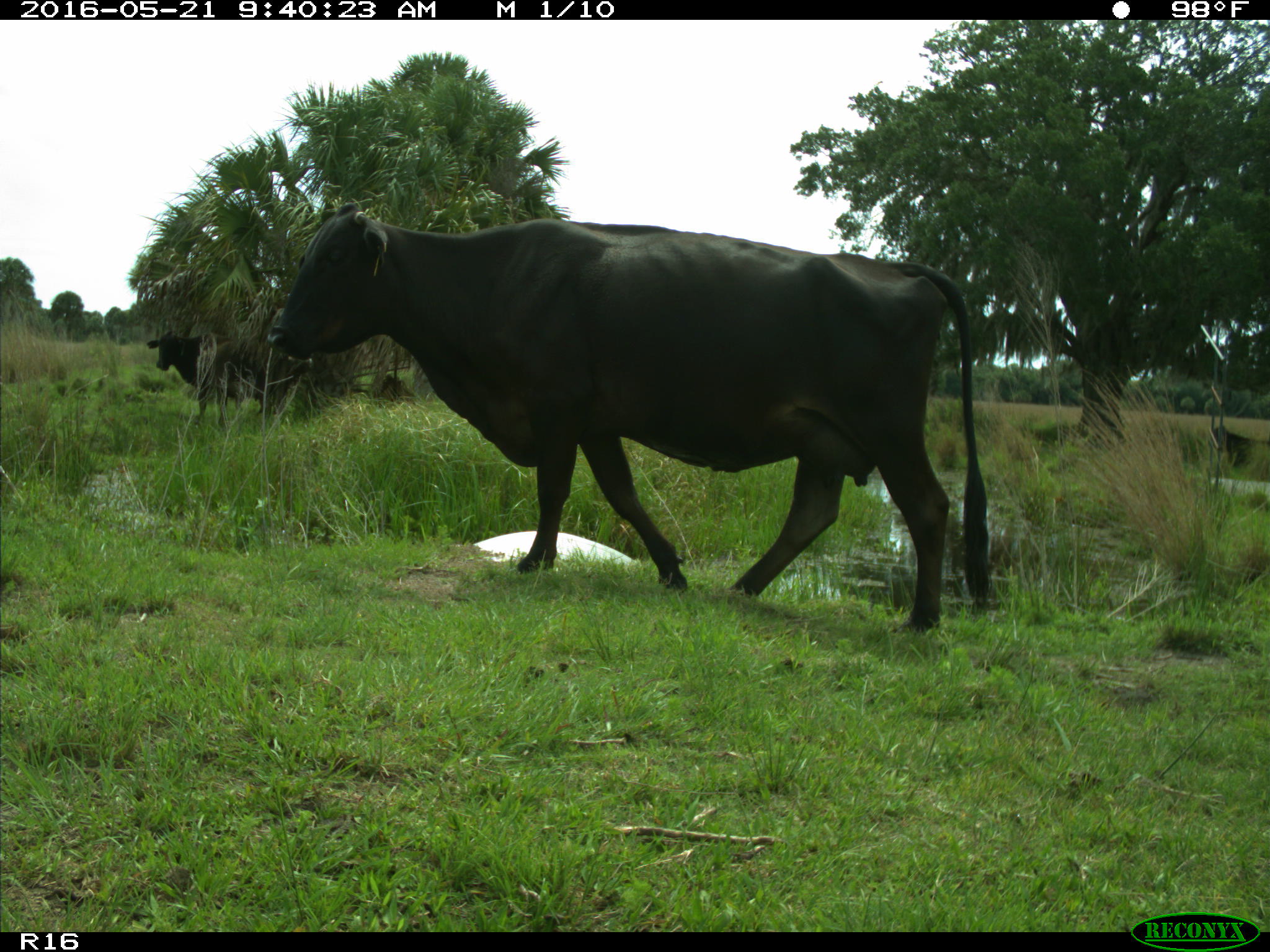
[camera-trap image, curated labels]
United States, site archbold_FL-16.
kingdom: Animalia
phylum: Chordata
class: Mammalia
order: Artiodactyla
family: Bovidae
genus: Bos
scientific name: Bos taurus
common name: domestic cow